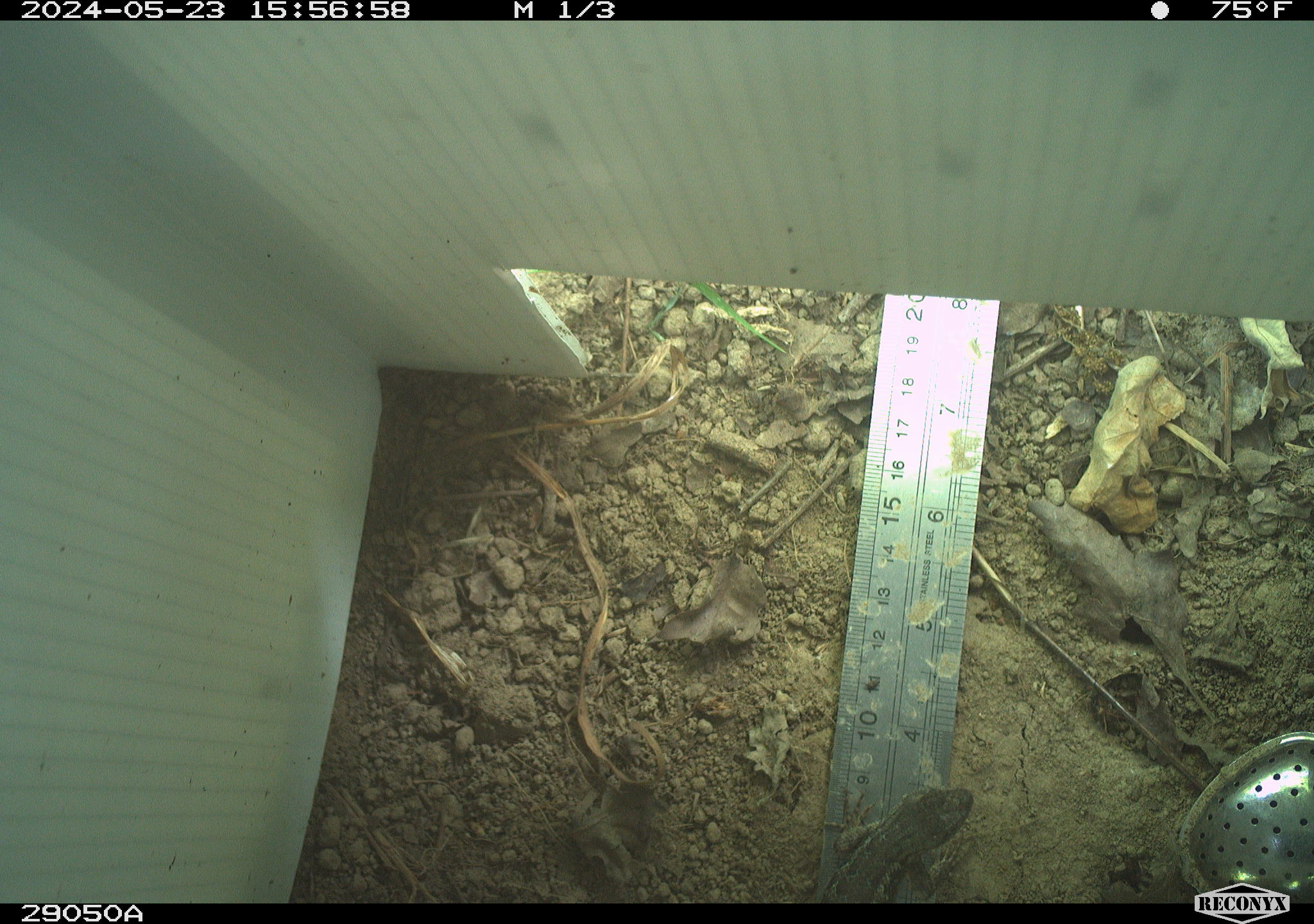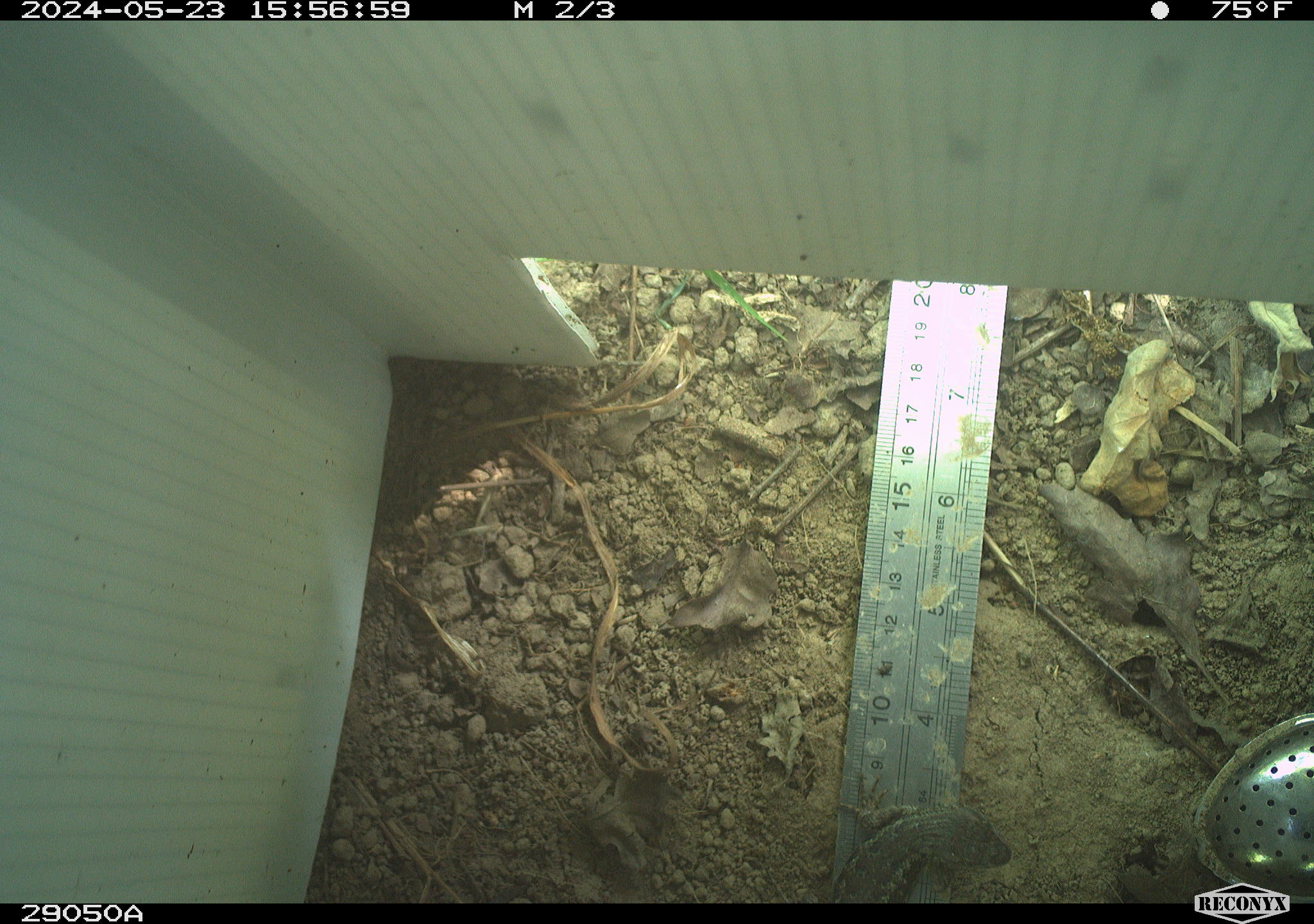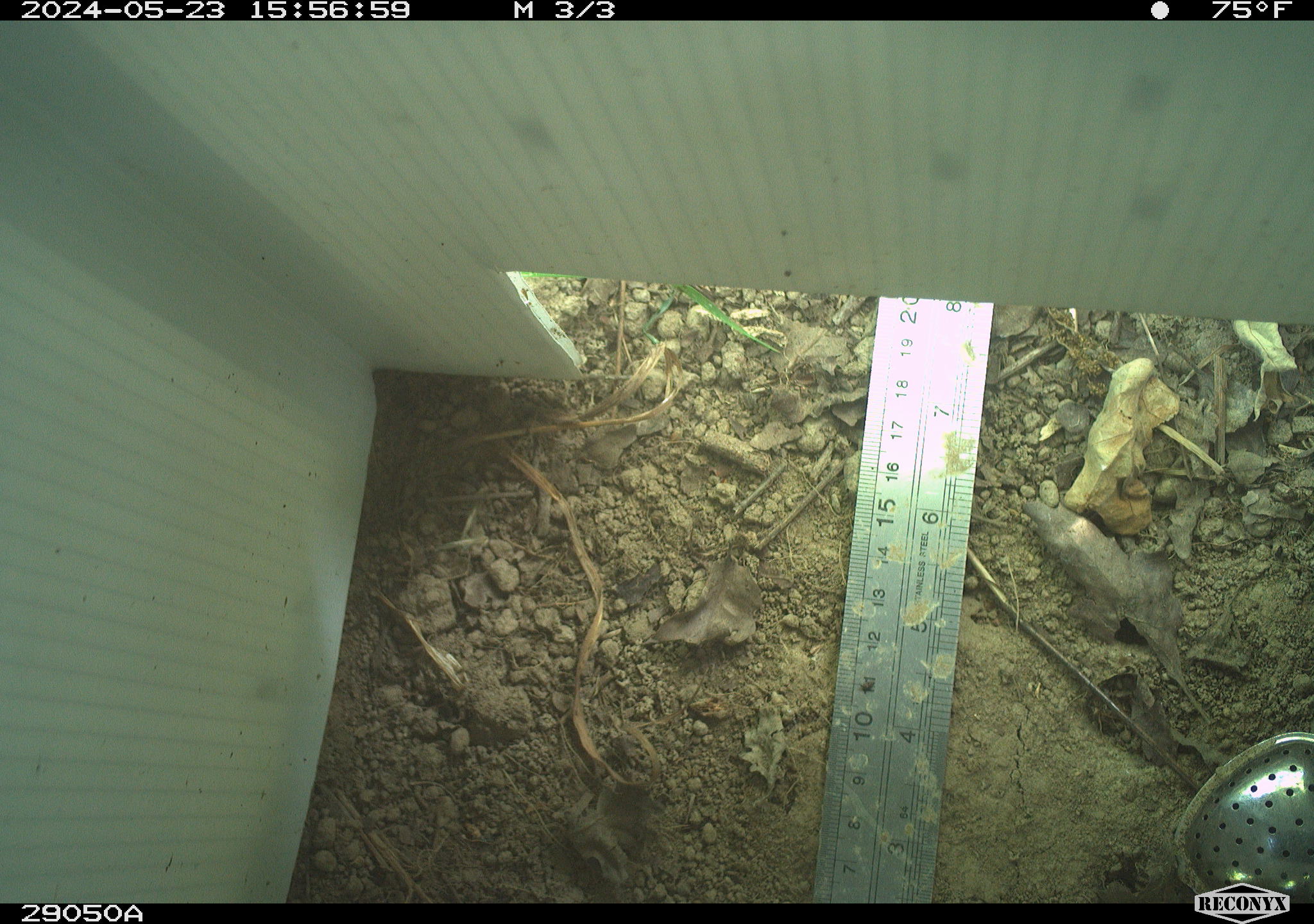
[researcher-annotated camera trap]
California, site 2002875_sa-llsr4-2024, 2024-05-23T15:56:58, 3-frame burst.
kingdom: Animalia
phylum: Chordata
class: Reptilia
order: Squamata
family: Phrynosomatidae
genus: Sceloporus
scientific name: Sceloporus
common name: spiny lizards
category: sceloporus species